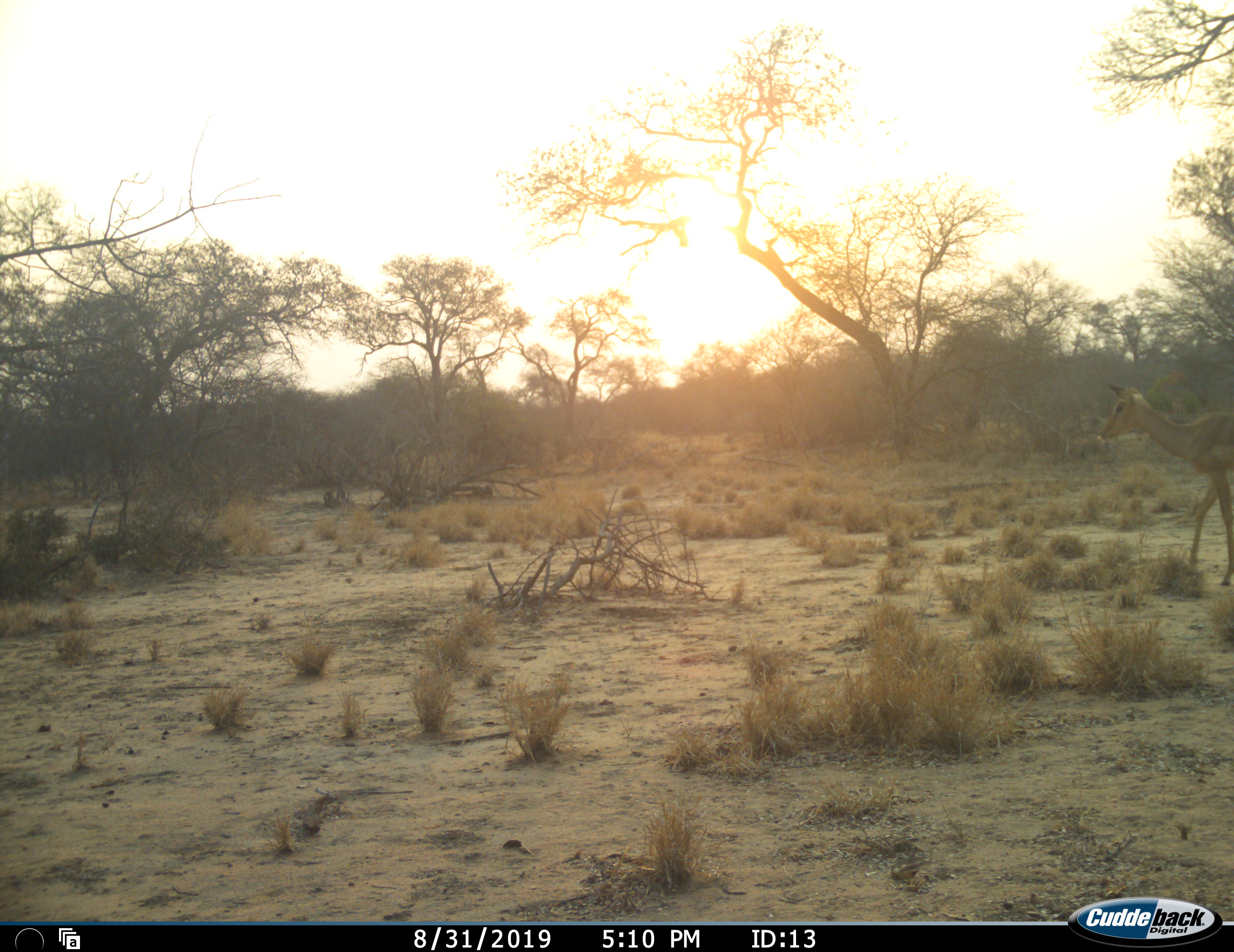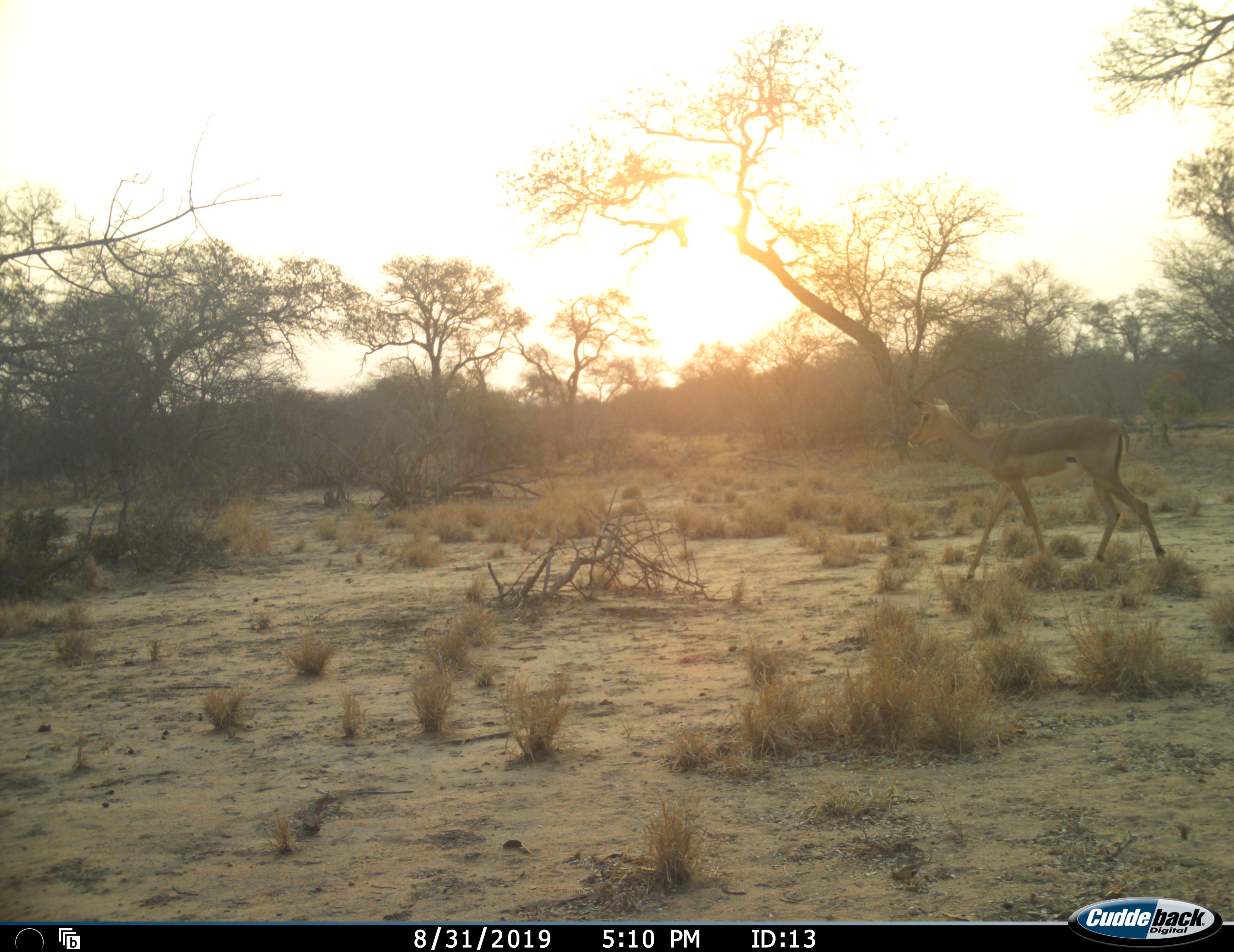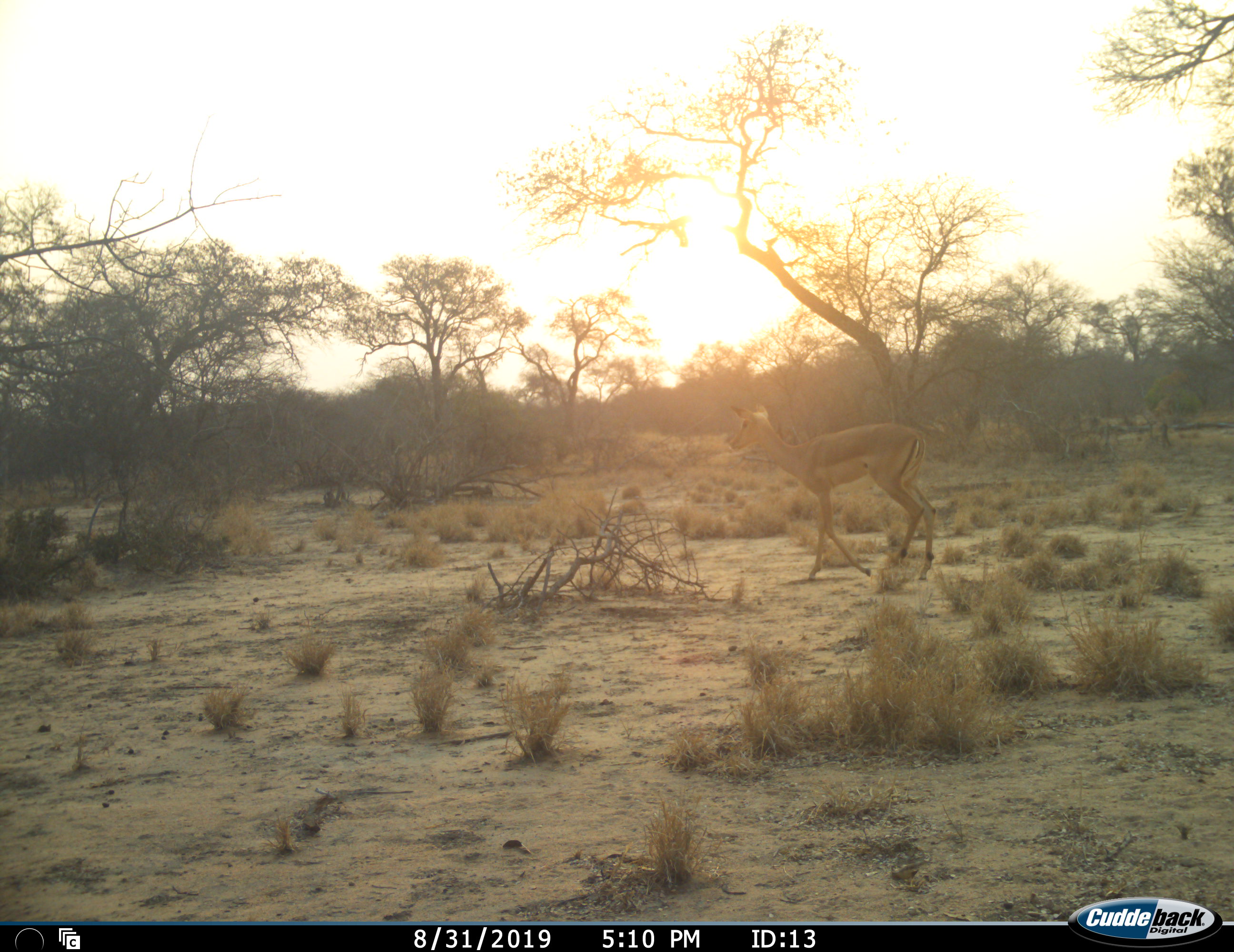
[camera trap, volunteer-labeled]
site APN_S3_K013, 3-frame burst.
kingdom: Animalia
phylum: Chordata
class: Mammalia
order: Artiodactyla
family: Bovidae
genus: Aepyceros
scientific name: Aepyceros melampus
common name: impala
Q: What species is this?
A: Impala (Aepyceros melampus).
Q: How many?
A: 1.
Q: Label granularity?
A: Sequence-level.